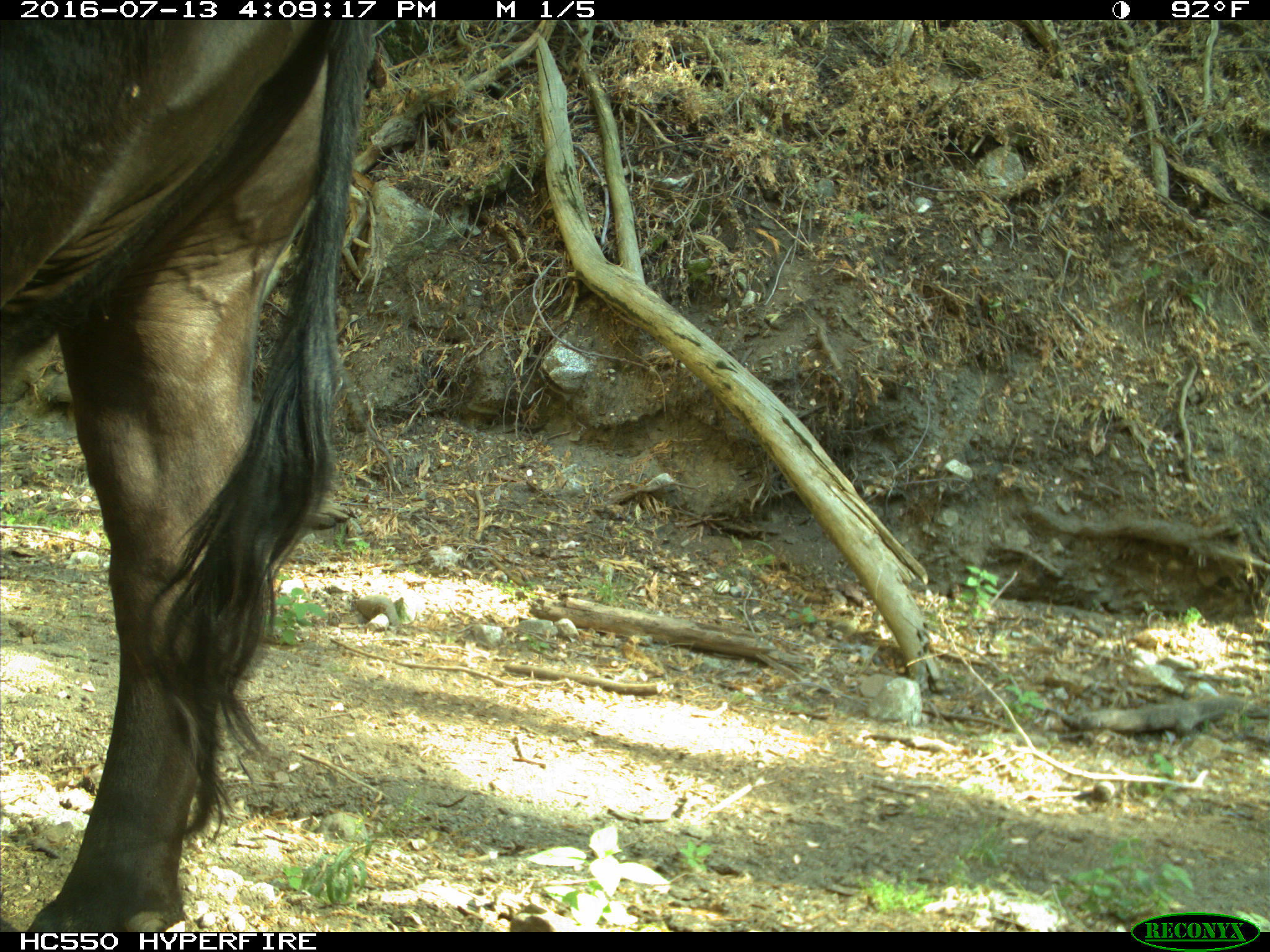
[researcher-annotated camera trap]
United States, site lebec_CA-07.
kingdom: Animalia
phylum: Chordata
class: Mammalia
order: Artiodactyla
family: Bovidae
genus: Bos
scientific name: Bos taurus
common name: domestic cow